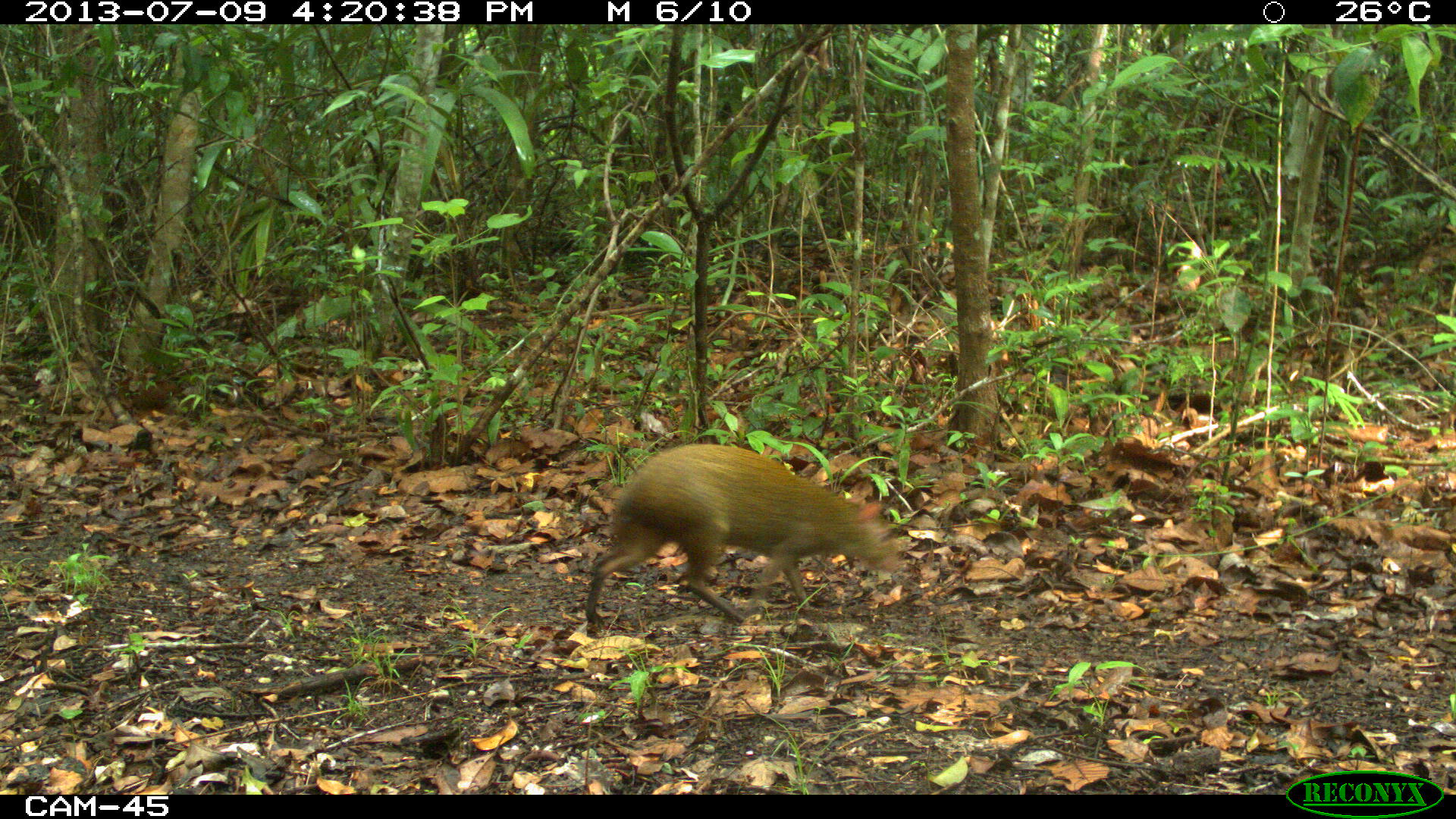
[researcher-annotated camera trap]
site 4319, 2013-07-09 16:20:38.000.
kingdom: Animalia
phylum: Chordata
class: Mammalia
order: Rodentia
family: Dasyproctidae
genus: Dasyprocta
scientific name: Dasyprocta punctata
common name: central american agouti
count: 1